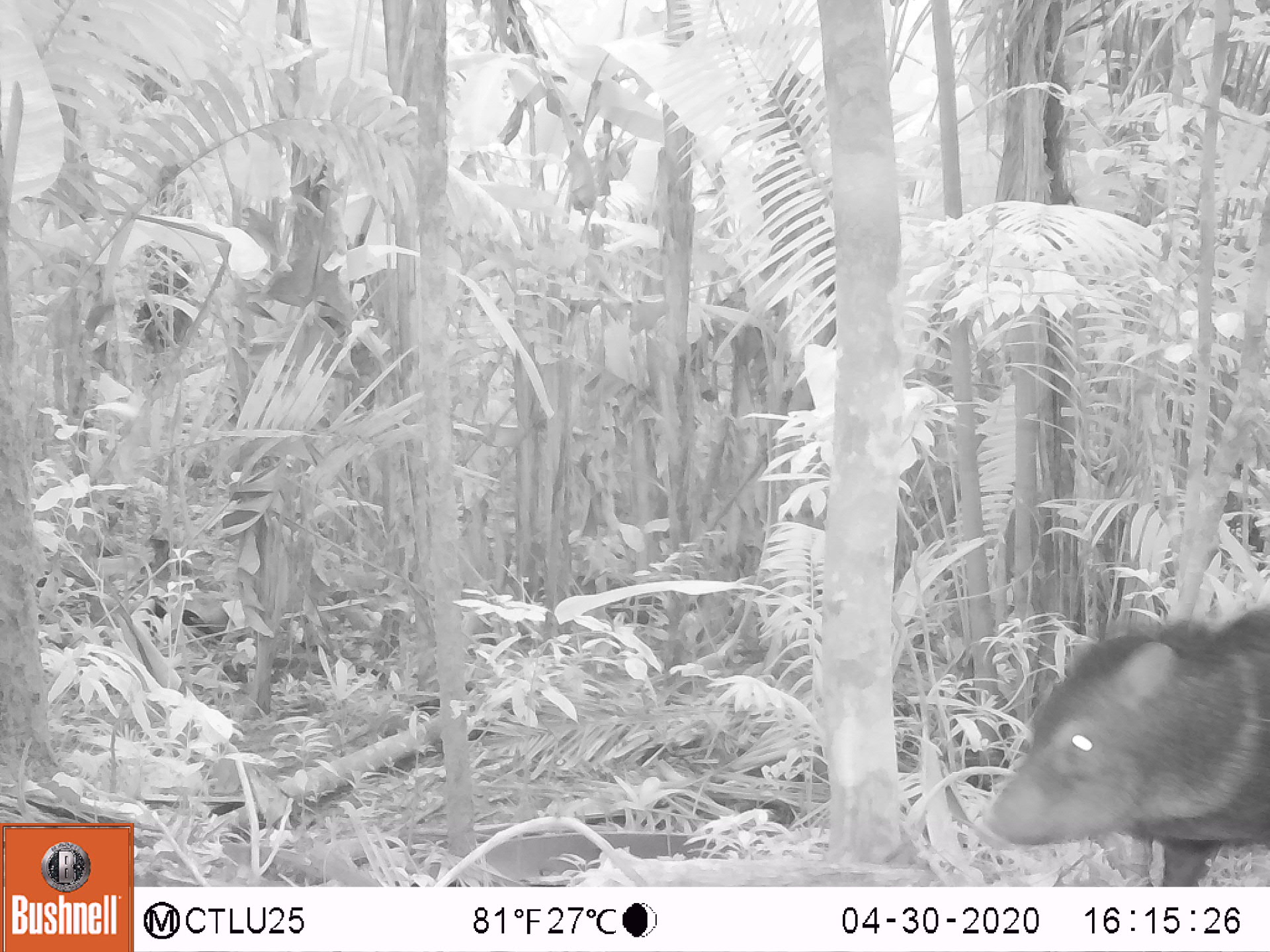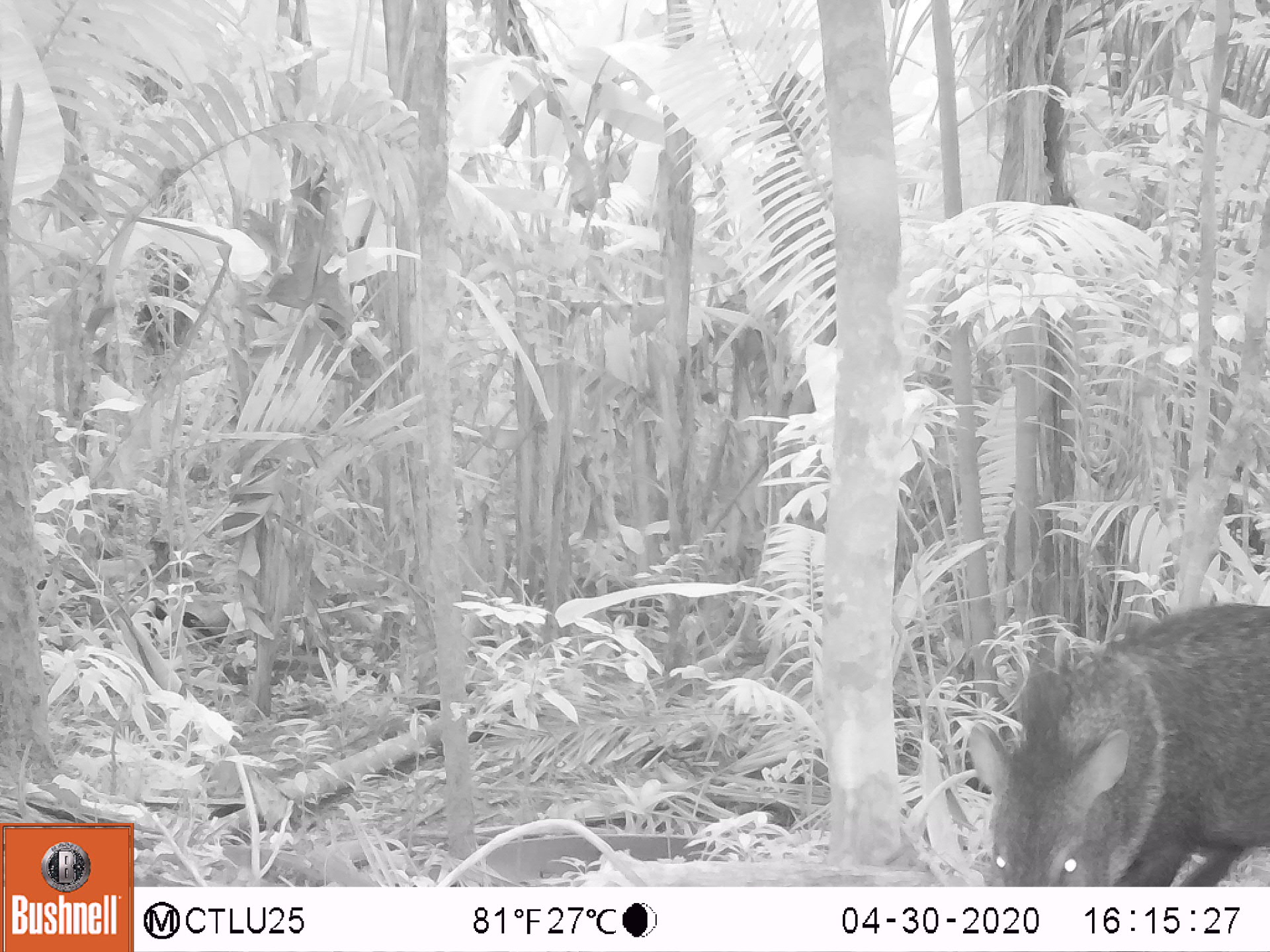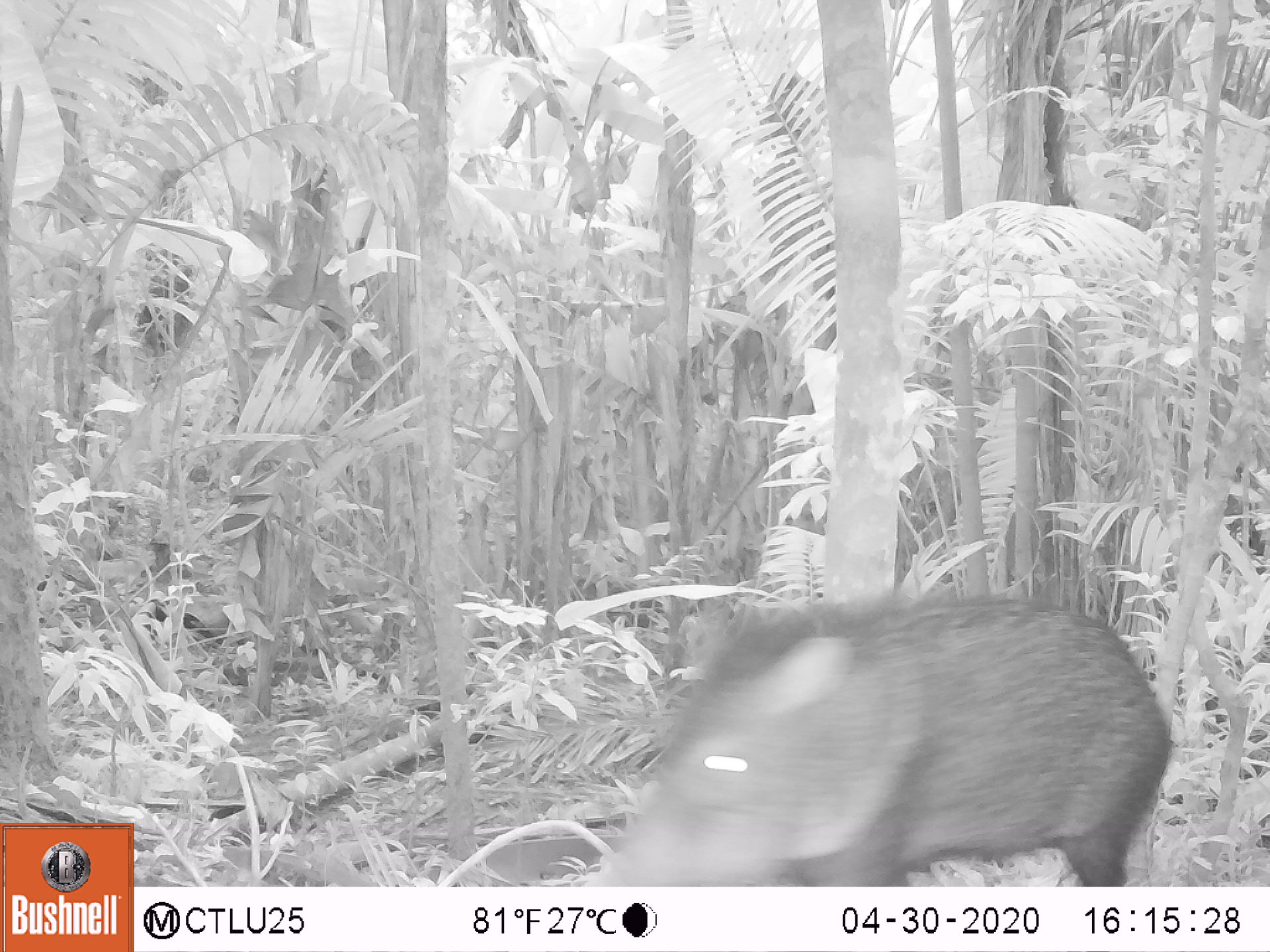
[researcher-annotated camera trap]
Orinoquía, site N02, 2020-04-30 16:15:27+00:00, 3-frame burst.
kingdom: Animalia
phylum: Chordata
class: Mammalia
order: Artiodactyla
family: Tayassuidae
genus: Pecari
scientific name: Pecari tajacu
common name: collared peccary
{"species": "collared peccary (Pecari tajacu)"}